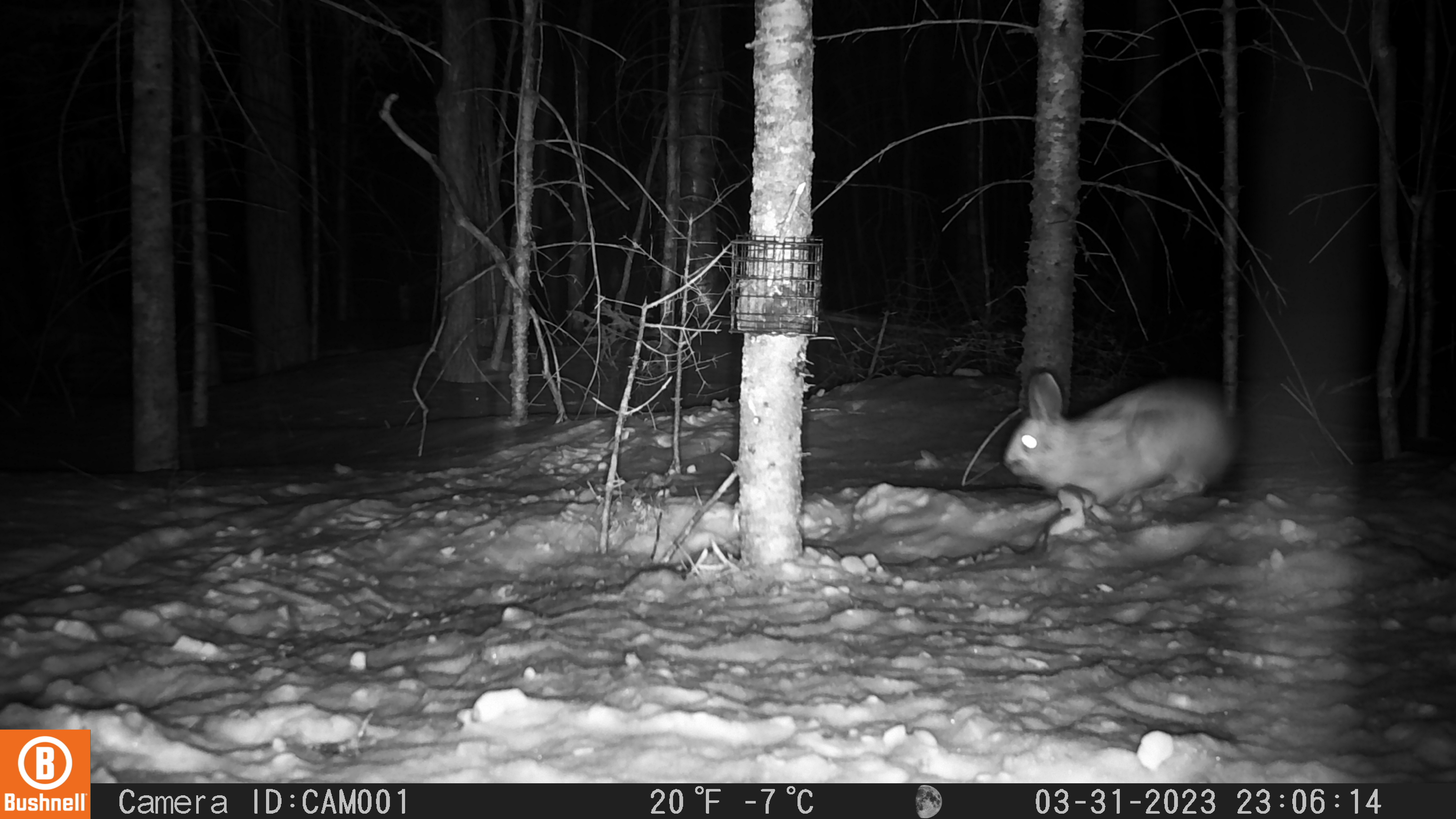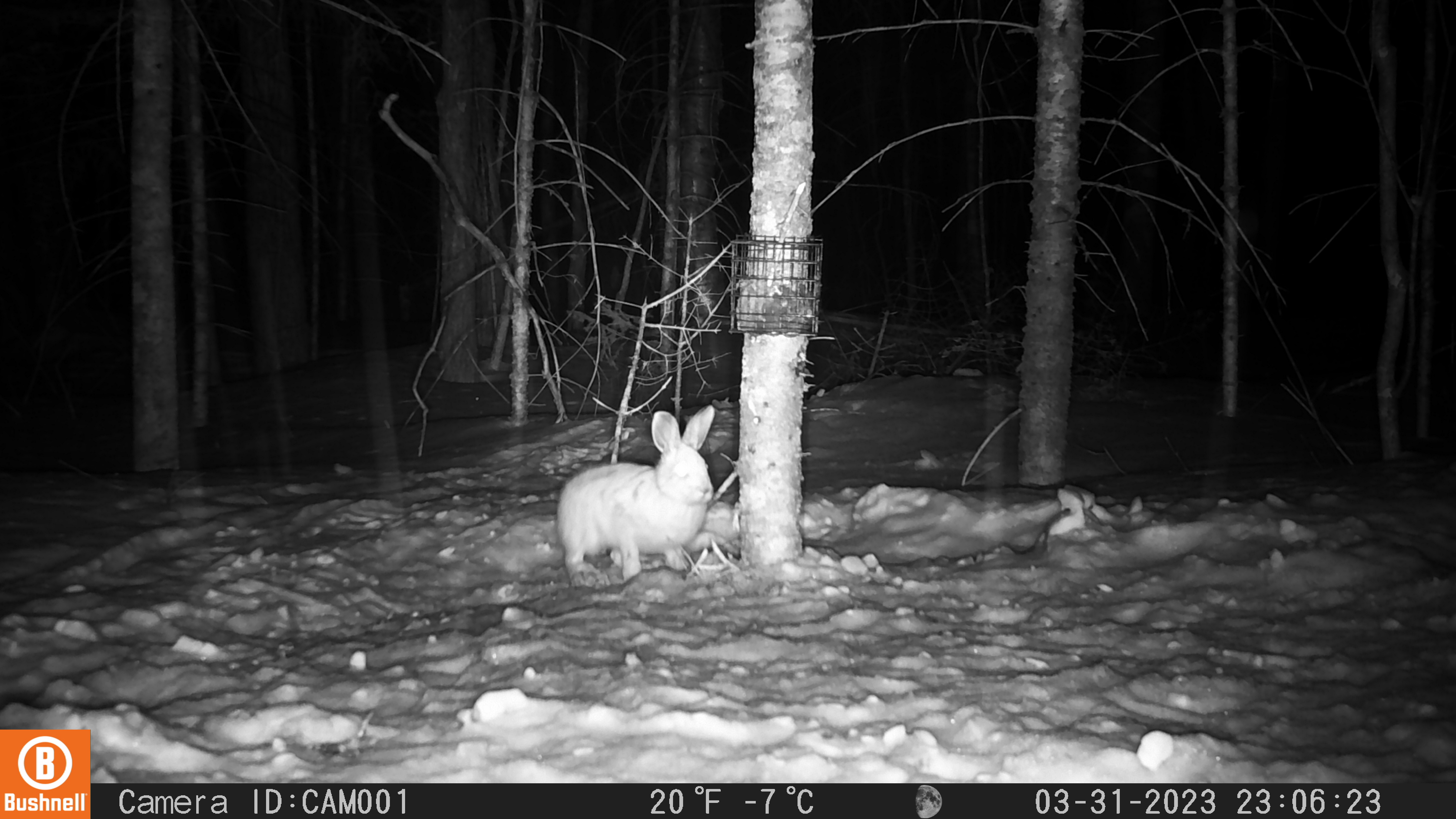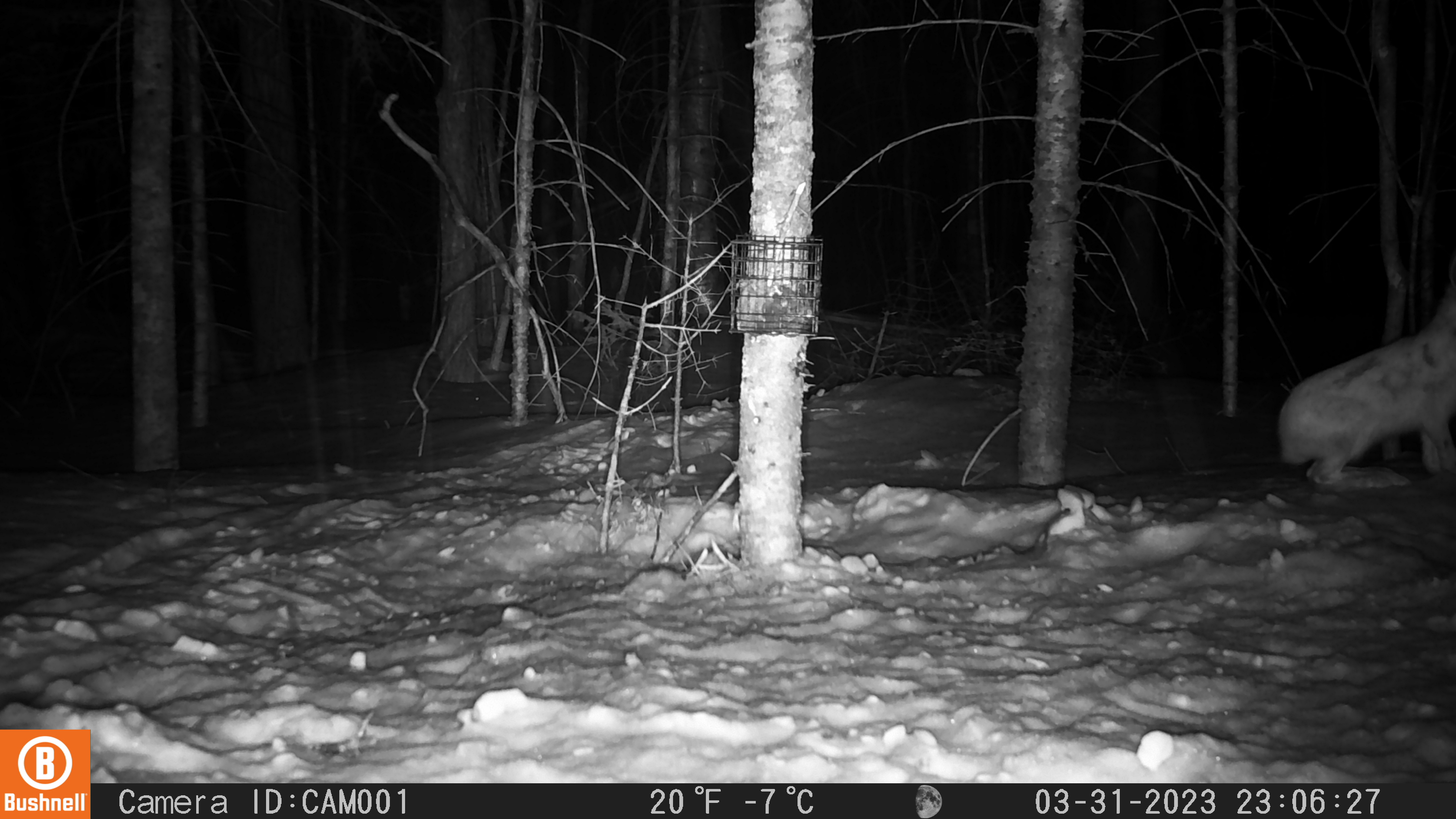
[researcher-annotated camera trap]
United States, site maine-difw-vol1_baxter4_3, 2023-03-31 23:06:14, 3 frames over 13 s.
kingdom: Animalia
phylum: Chordata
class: Mammalia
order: Lagomorpha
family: Leporidae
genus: Lepus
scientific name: Lepus americanus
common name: snowshoe hare